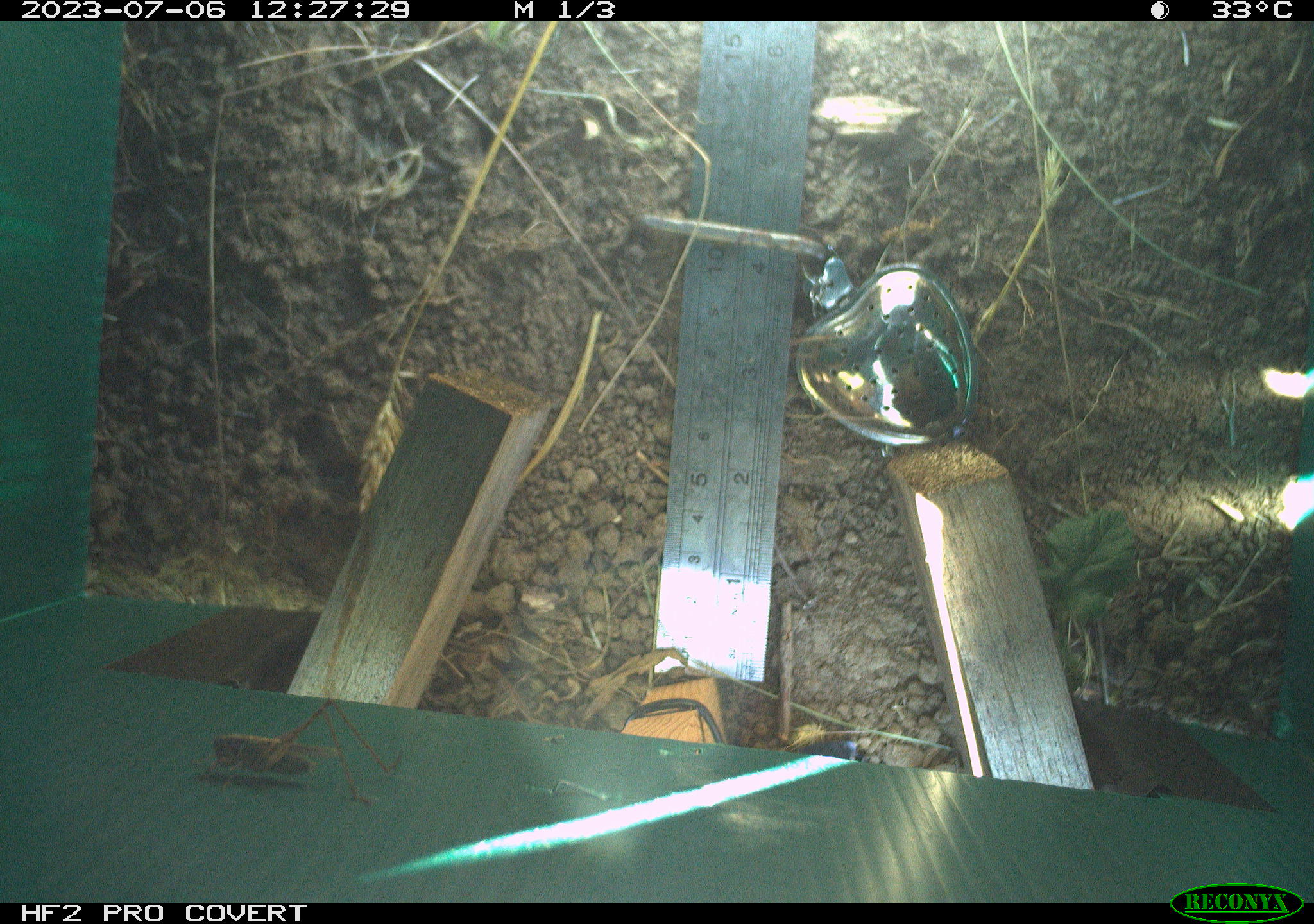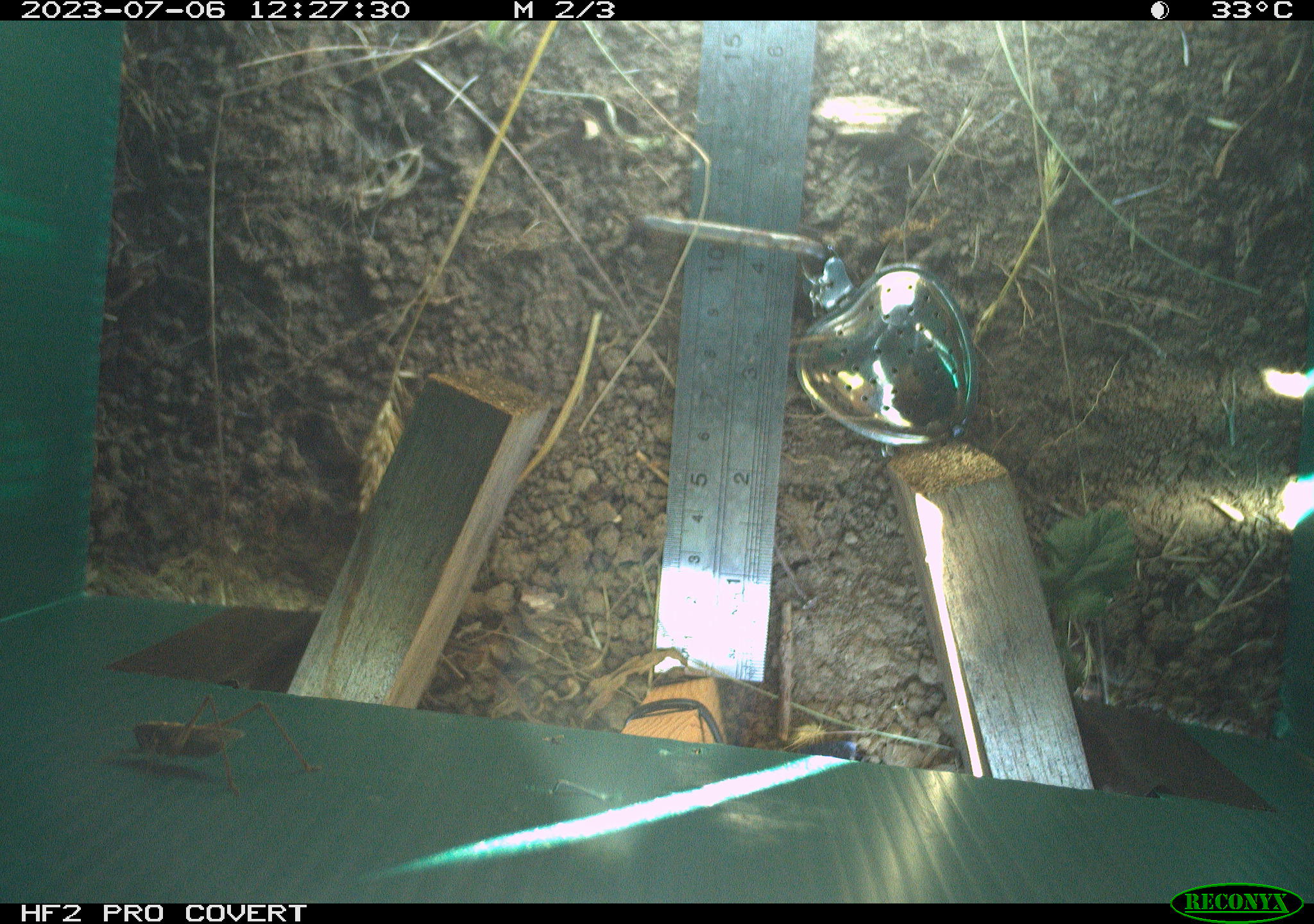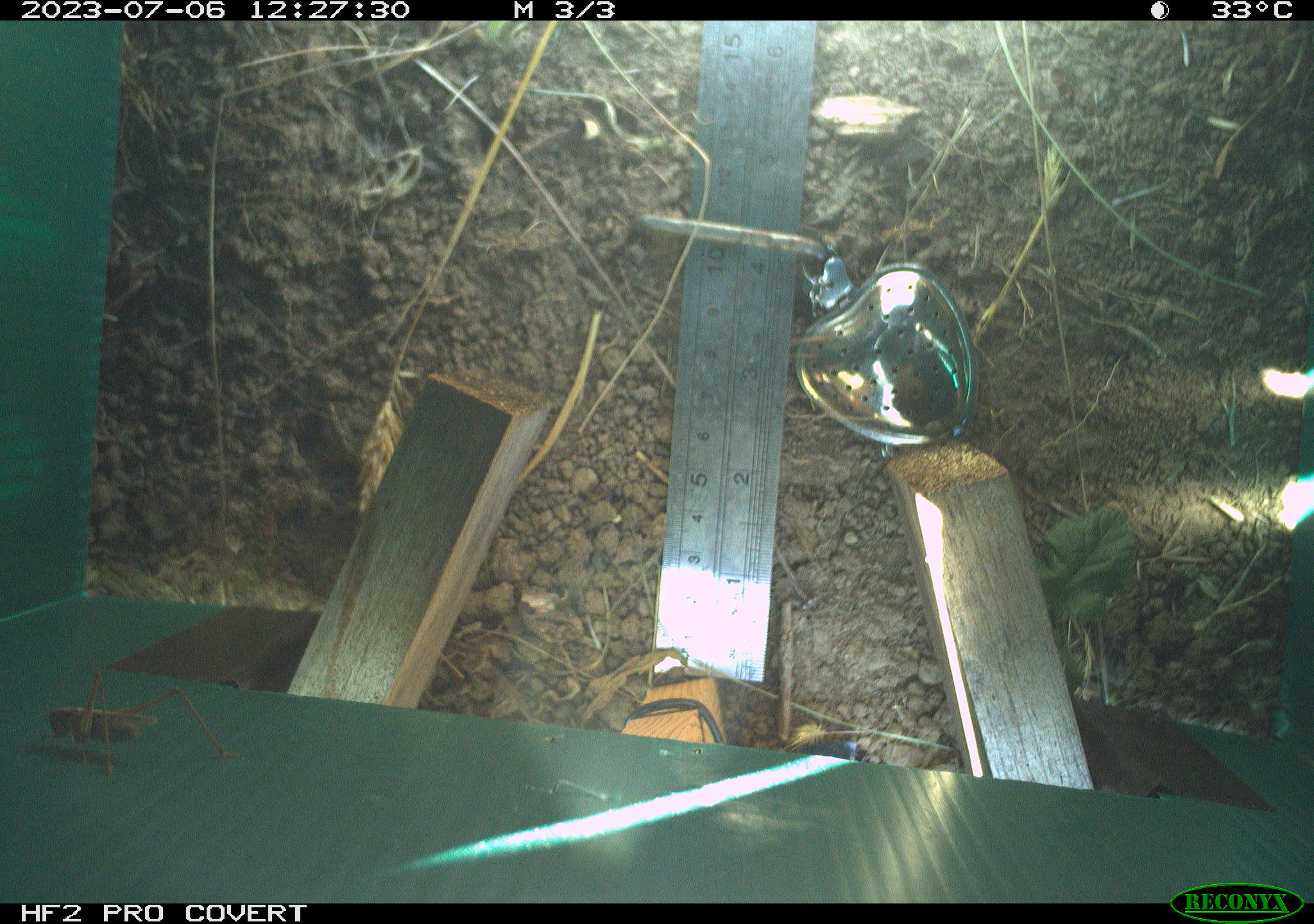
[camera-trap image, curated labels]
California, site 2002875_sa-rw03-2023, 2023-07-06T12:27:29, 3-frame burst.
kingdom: Animalia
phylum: Arthropoda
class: Insecta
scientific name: Insecta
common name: insect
Insect (Insecta).